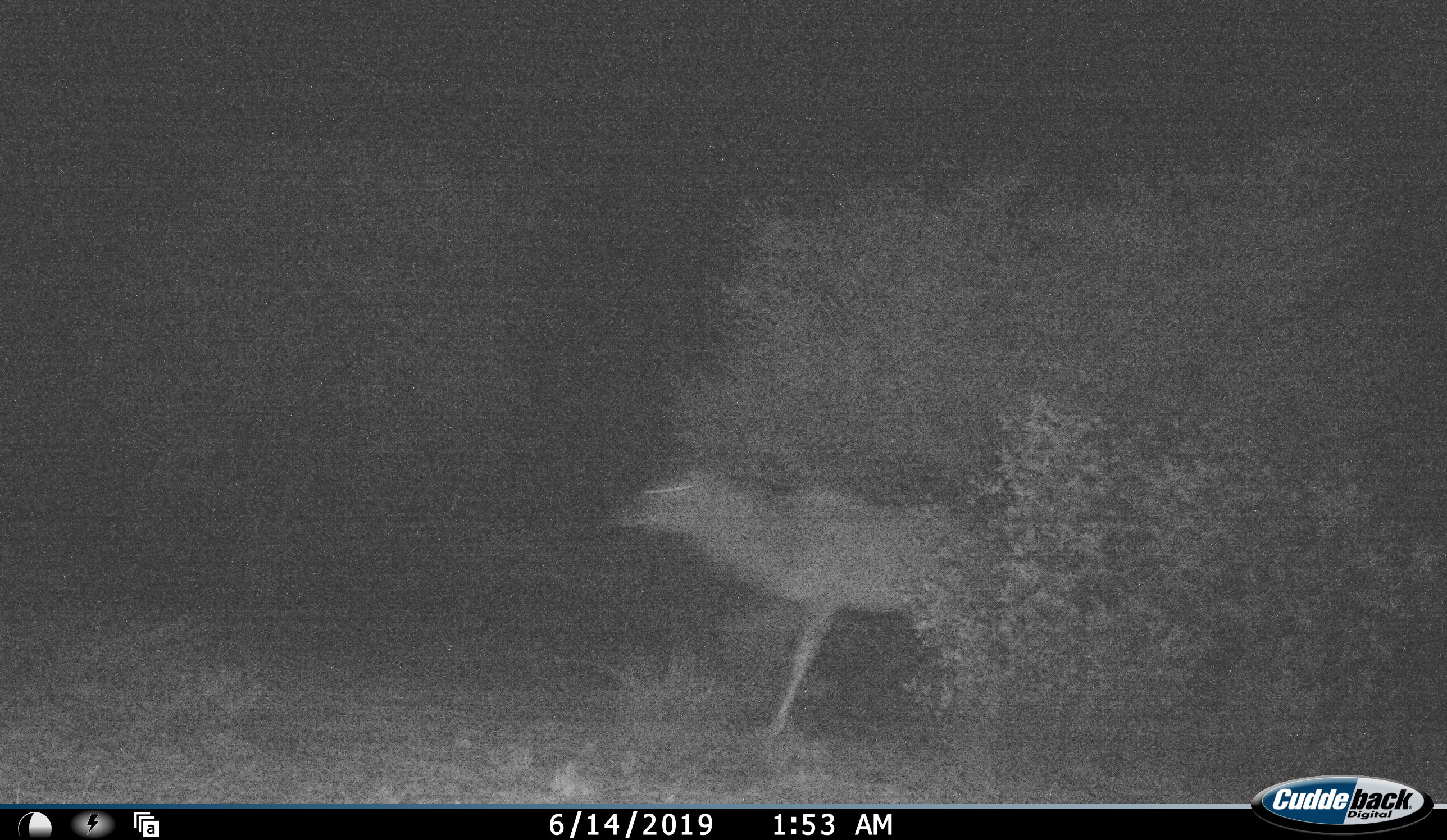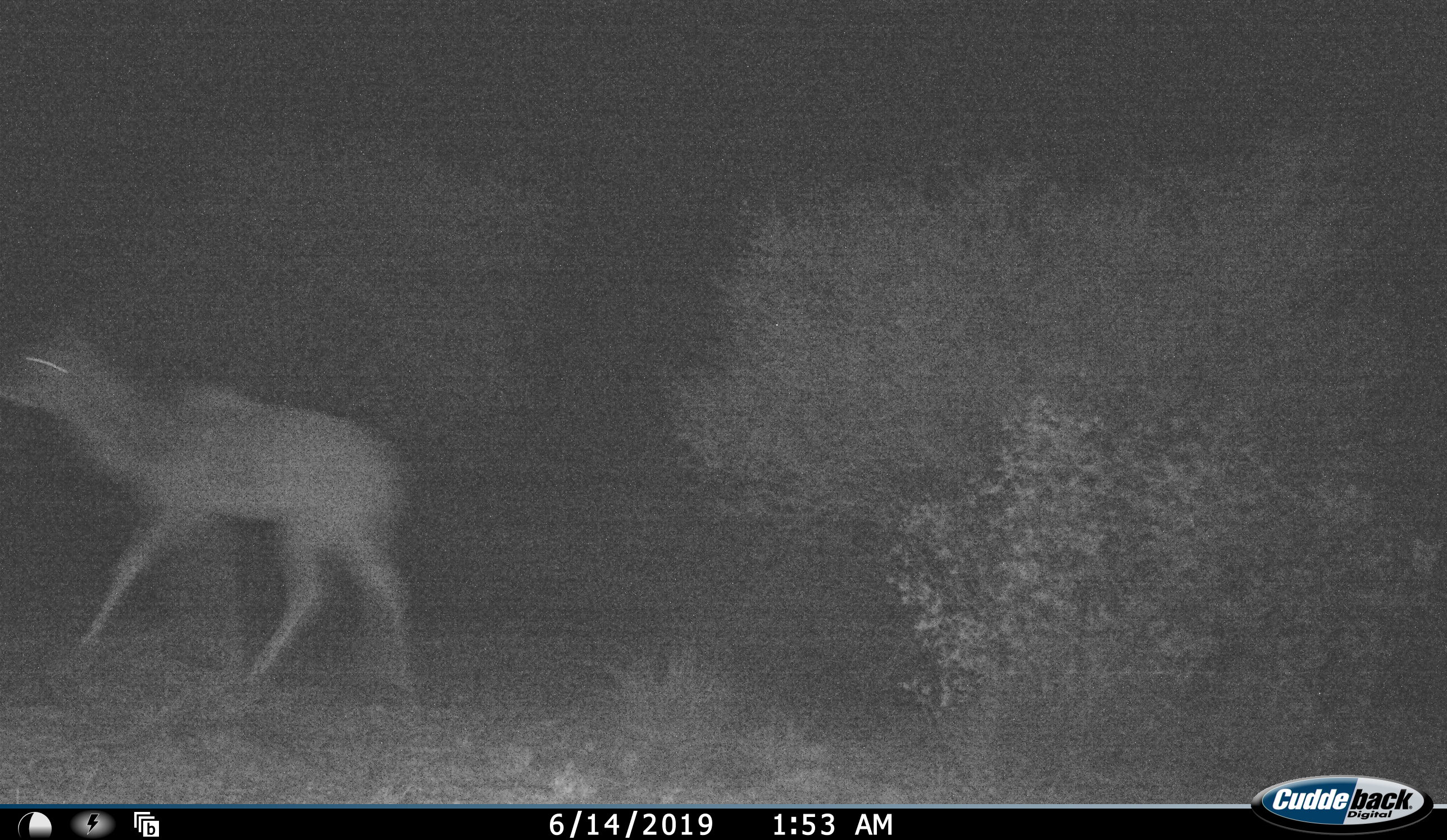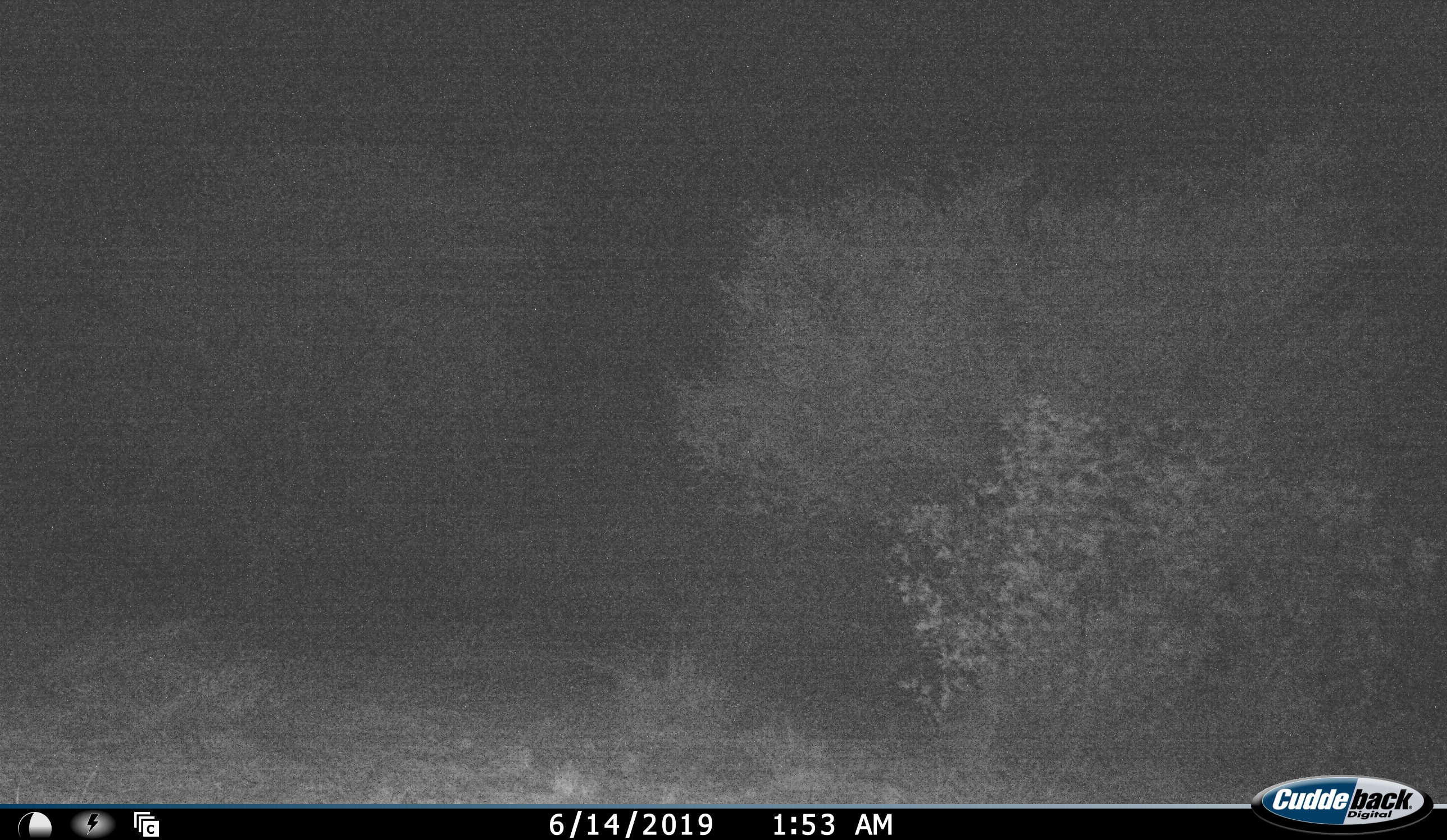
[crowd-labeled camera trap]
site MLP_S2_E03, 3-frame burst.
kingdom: Animalia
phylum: Chordata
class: Mammalia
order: Artiodactyla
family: Bovidae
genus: Tragelaphus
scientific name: Tragelaphus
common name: kudu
Kudu (Tragelaphus), count 1. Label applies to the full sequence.